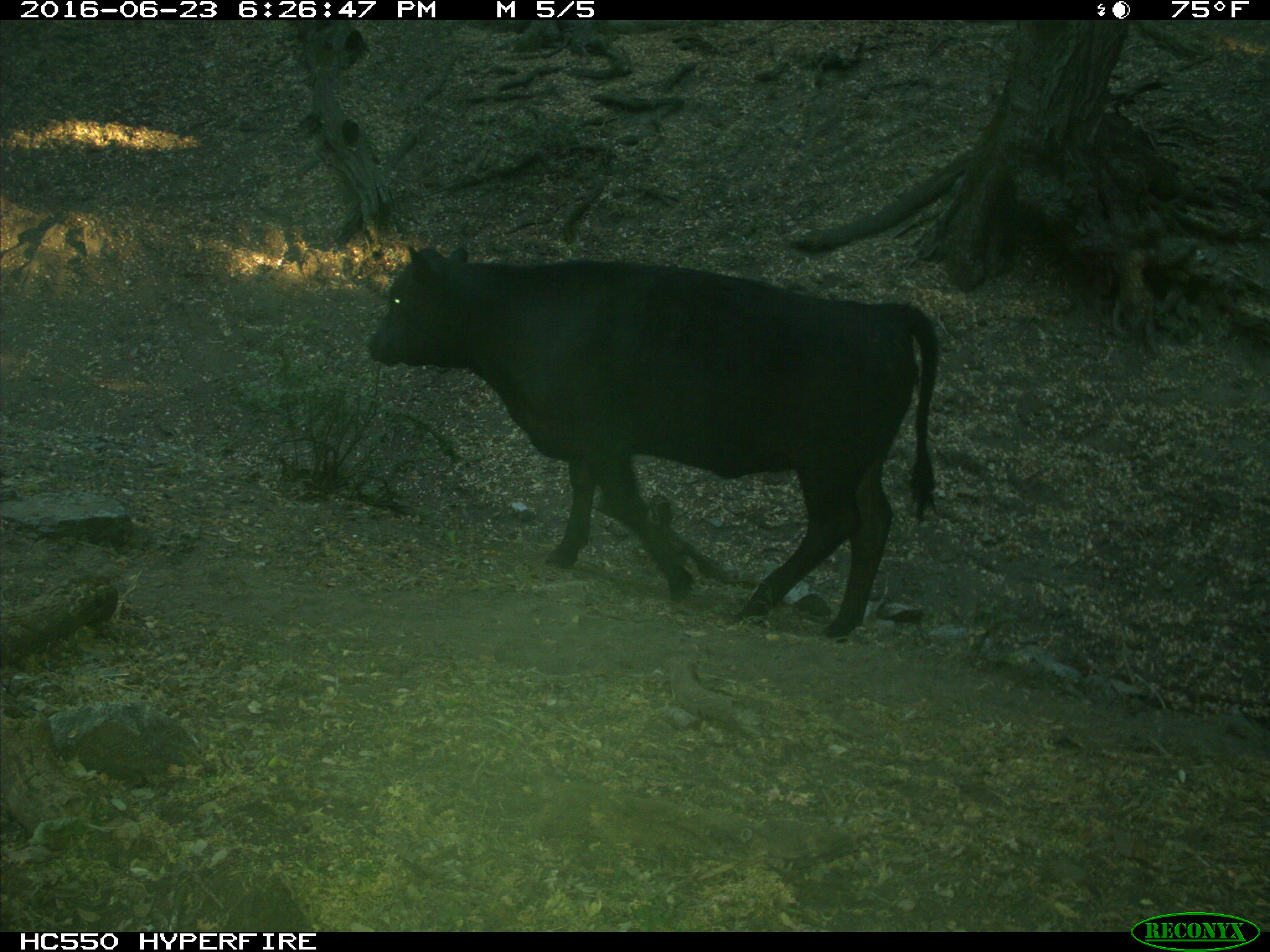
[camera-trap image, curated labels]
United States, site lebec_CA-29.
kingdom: Animalia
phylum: Chordata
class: Mammalia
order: Artiodactyla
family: Bovidae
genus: Bos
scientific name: Bos taurus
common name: domestic cow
Bos taurus (domestic cow).